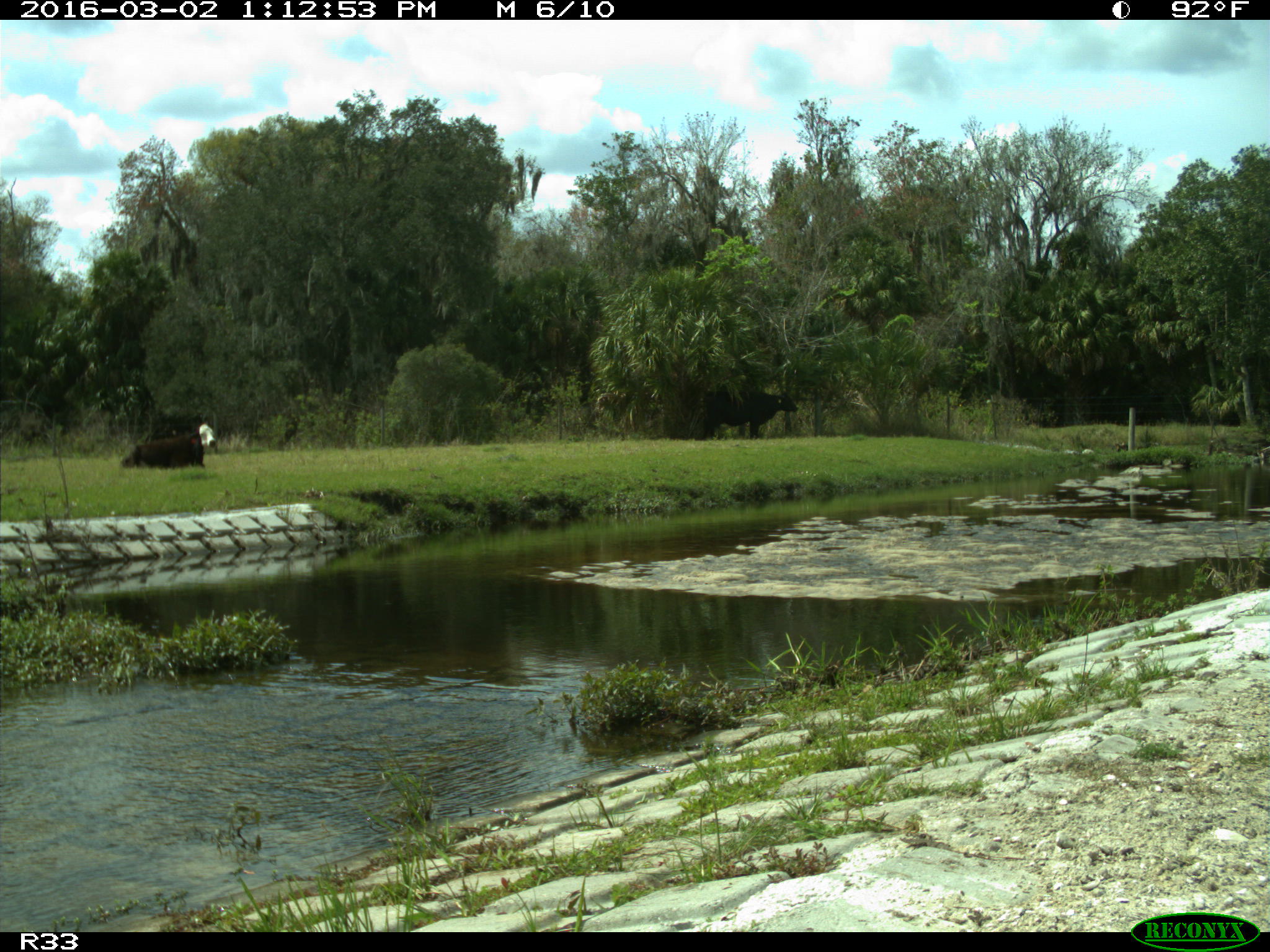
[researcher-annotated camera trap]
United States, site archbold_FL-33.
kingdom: Animalia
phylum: Chordata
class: Mammalia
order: Artiodactyla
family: Bovidae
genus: Bos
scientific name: Bos taurus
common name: domestic cow